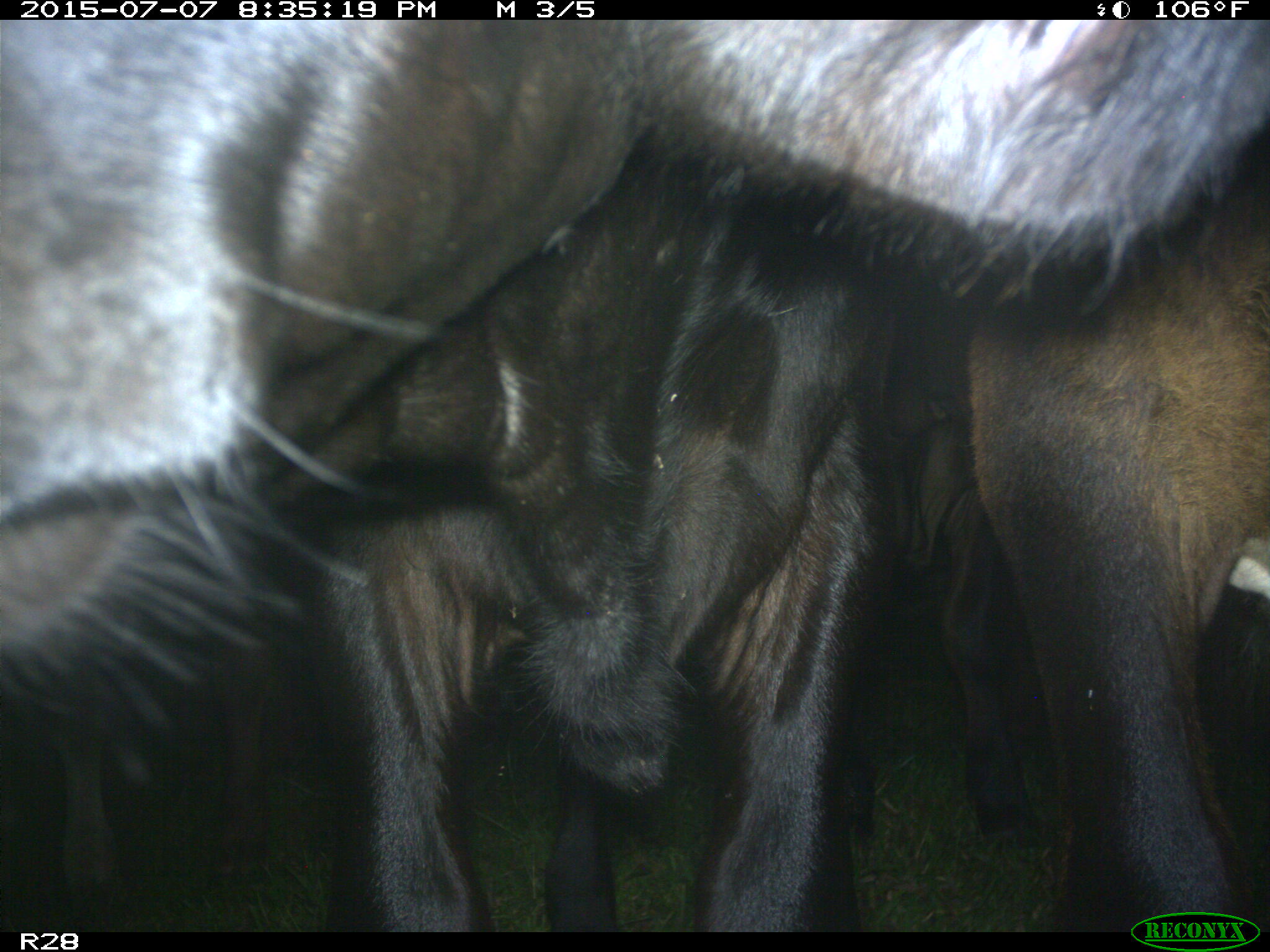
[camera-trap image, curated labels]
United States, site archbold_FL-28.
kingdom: Animalia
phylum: Chordata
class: Mammalia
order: Artiodactyla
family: Bovidae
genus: Bos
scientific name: Bos taurus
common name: domestic cow